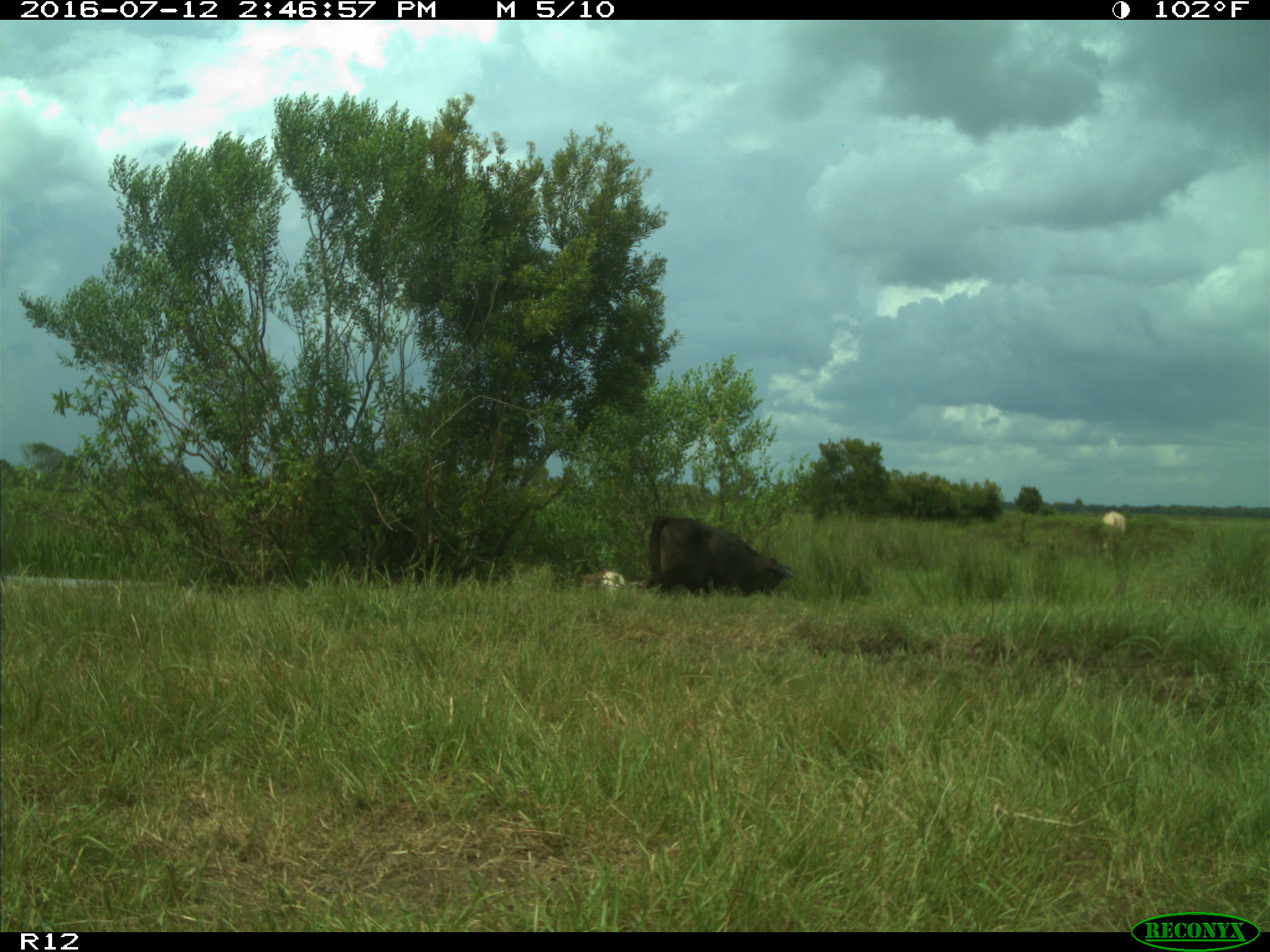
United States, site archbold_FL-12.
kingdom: Animalia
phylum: Chordata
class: Mammalia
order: Artiodactyla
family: Bovidae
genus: Bos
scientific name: Bos taurus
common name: domestic cow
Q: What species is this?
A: Bos taurus (domestic cow).